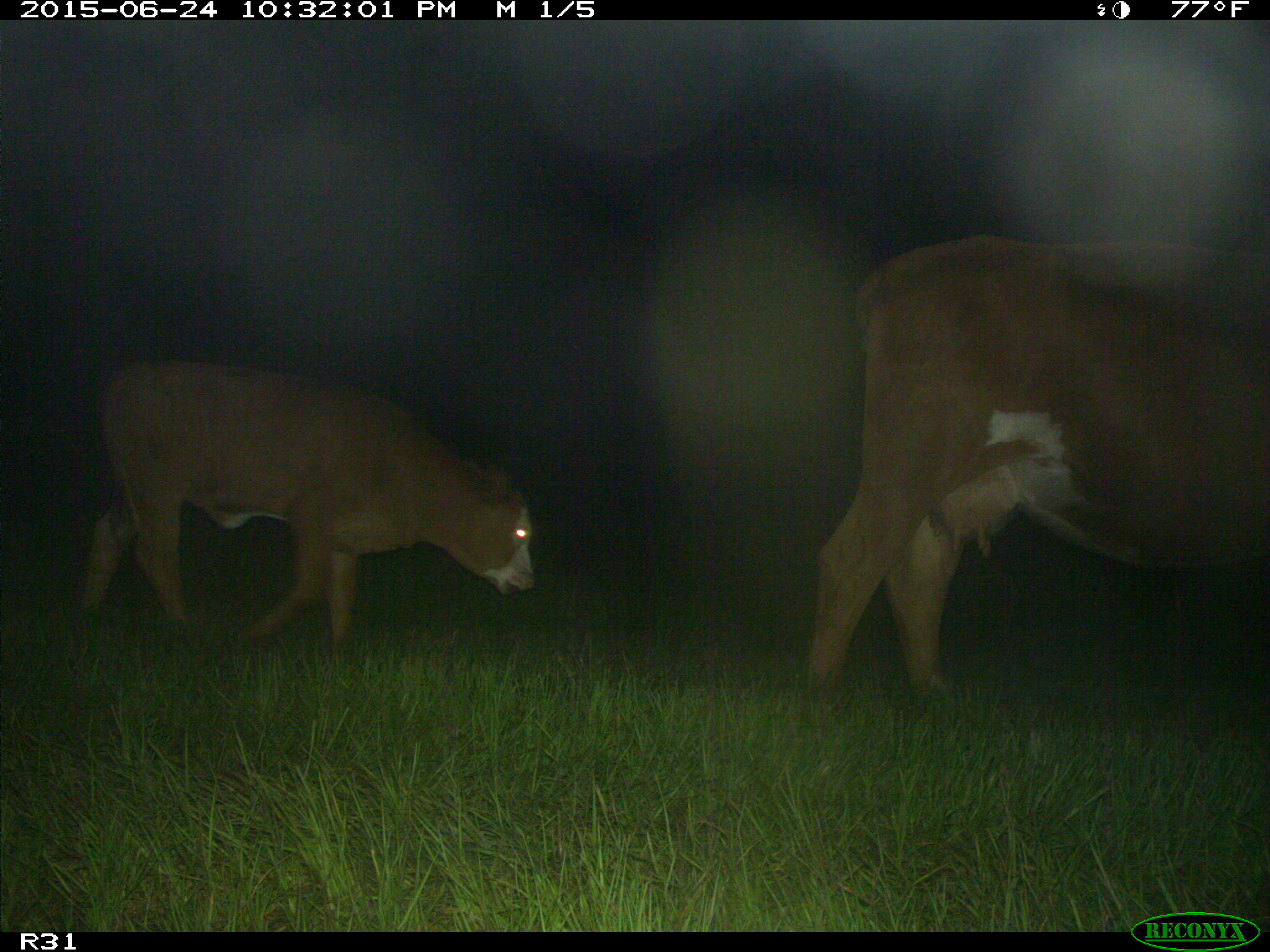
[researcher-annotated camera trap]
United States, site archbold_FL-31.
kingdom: Animalia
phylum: Chordata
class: Mammalia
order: Artiodactyla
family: Bovidae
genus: Bos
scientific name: Bos taurus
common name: domestic cow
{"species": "Bos taurus (domestic cow)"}